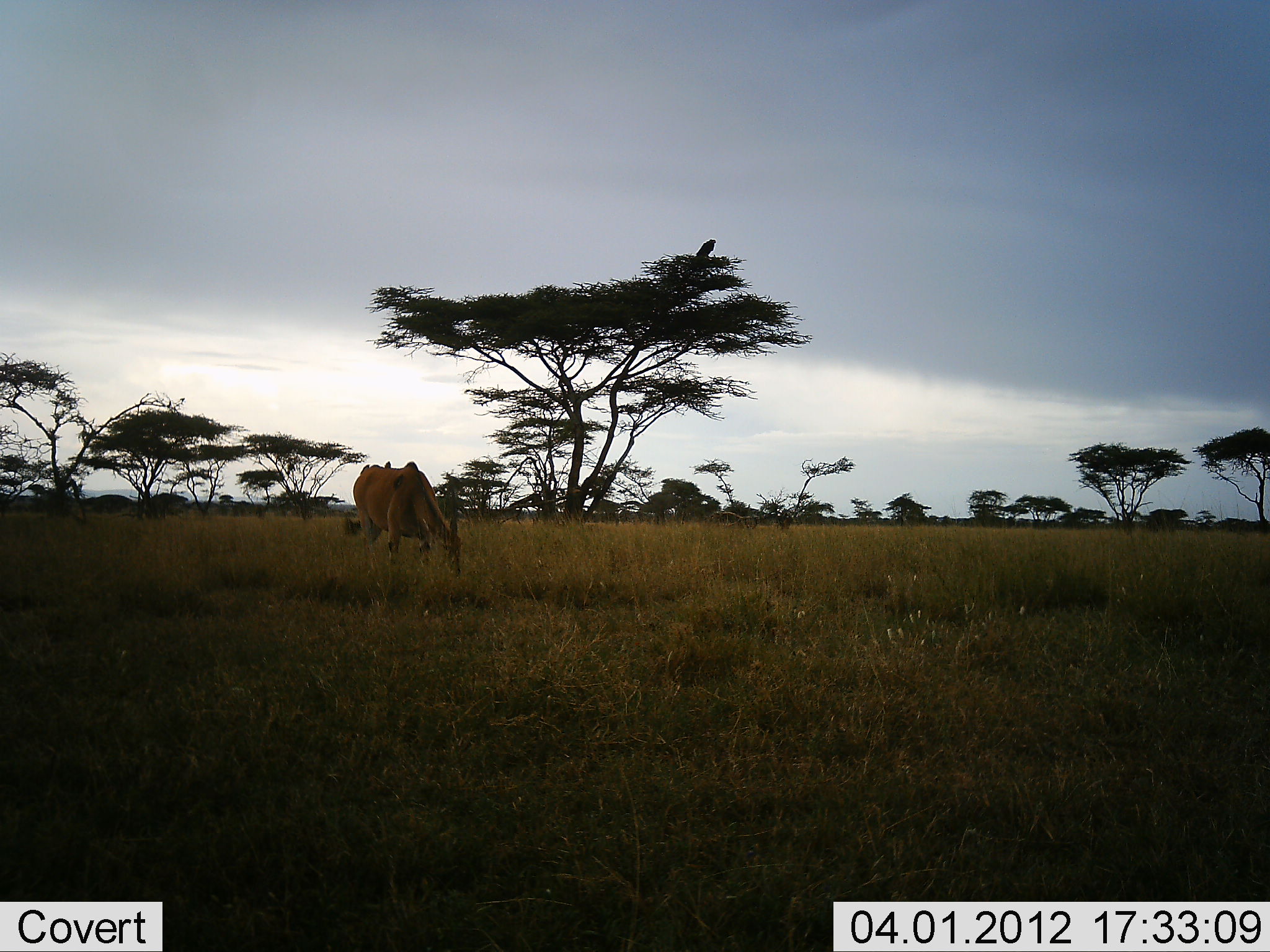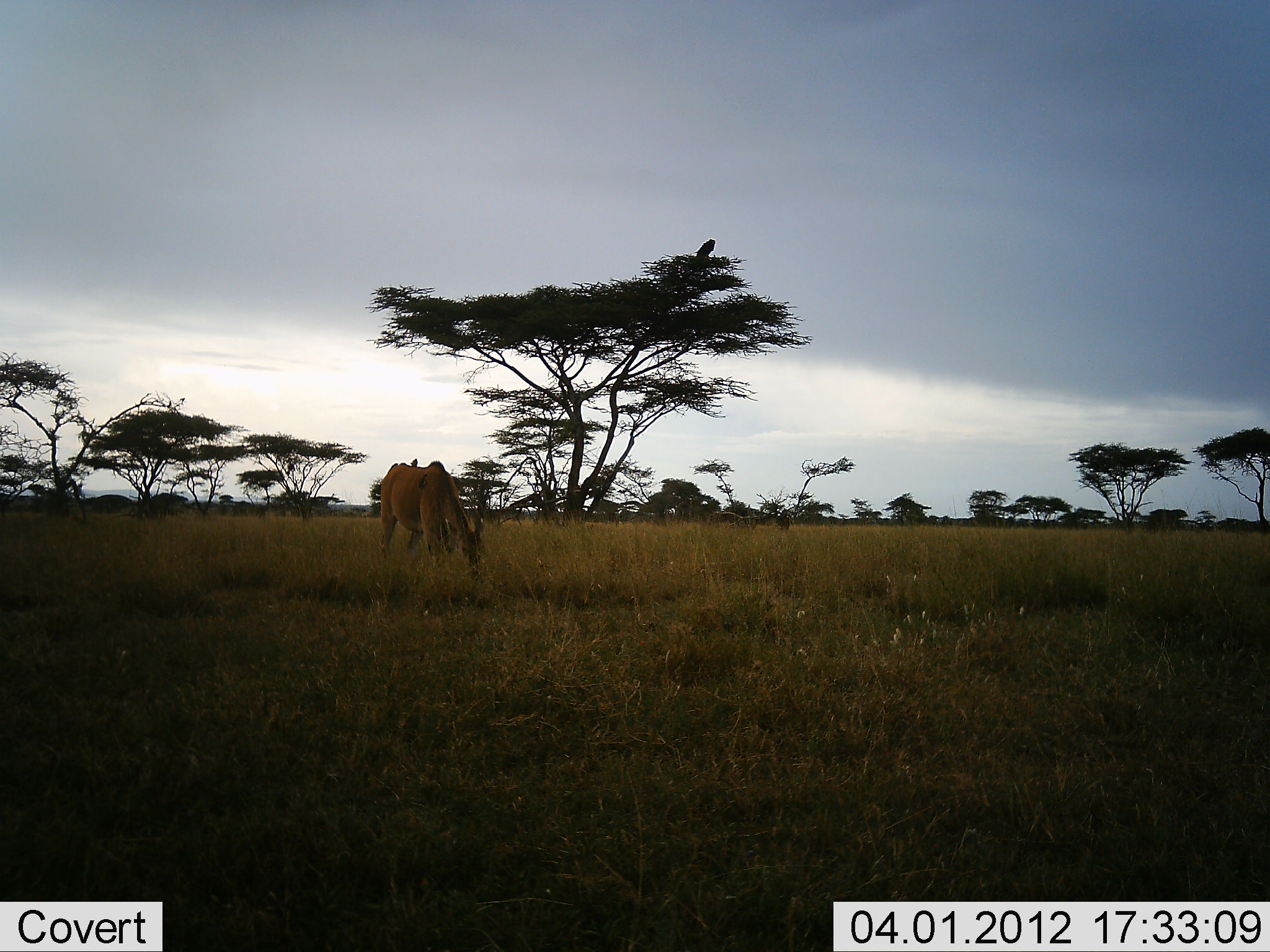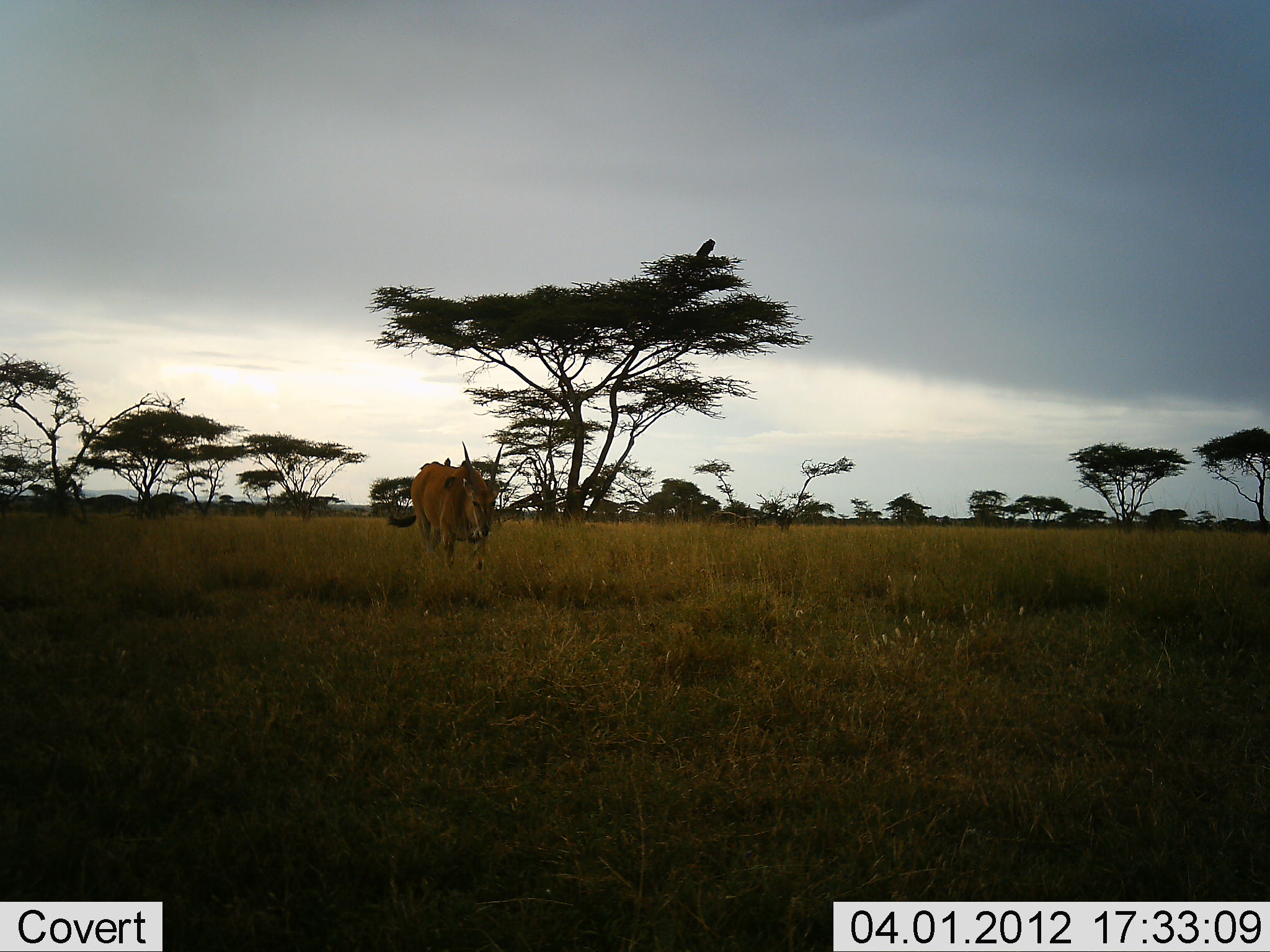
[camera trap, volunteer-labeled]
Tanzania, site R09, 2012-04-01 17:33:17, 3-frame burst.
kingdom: Animalia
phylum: Chordata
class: Mammalia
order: Artiodactyla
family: Bovidae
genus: Tragelaphus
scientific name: Tragelaphus oryx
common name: eland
Eland (Tragelaphus oryx), count 1. Behavior (volunteer vote fractions): standing 0%, resting 0%, moving 38%, interacting 0%. Young present (vote fraction): 0%. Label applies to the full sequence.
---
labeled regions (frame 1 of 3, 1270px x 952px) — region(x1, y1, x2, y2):
animal: region(352, 461, 462, 574)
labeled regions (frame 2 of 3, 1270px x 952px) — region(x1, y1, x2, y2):
animal: region(379, 460, 484, 567)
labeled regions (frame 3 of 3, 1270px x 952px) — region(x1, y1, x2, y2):
animal: region(388, 442, 506, 567)